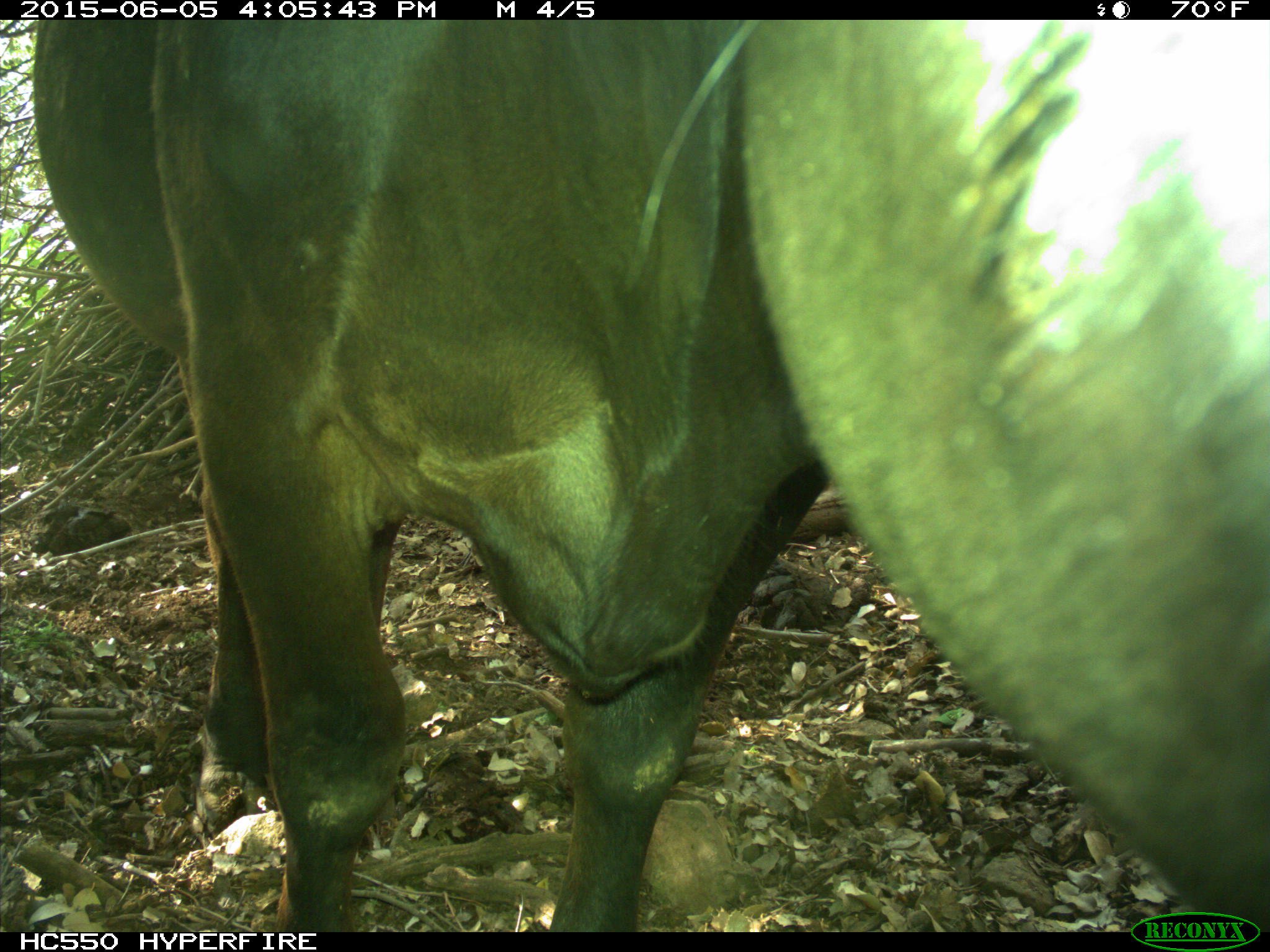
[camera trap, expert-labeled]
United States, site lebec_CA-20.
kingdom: Animalia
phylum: Chordata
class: Mammalia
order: Artiodactyla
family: Bovidae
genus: Bos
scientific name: Bos taurus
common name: domestic cow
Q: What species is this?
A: Bos taurus (domestic cow).